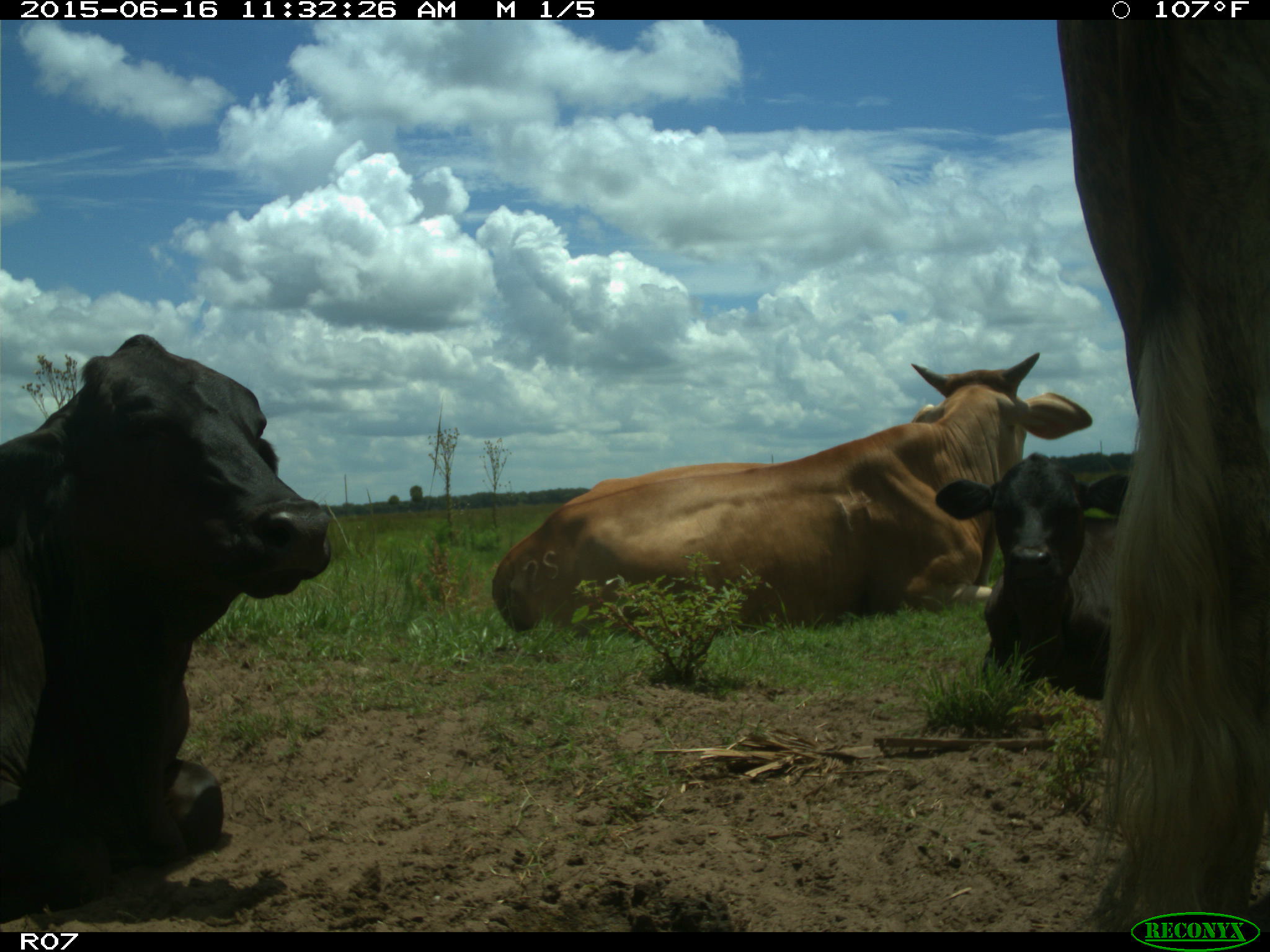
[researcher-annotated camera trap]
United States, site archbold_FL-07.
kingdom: Animalia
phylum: Chordata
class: Mammalia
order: Artiodactyla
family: Bovidae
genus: Bos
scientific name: Bos taurus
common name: domestic cow